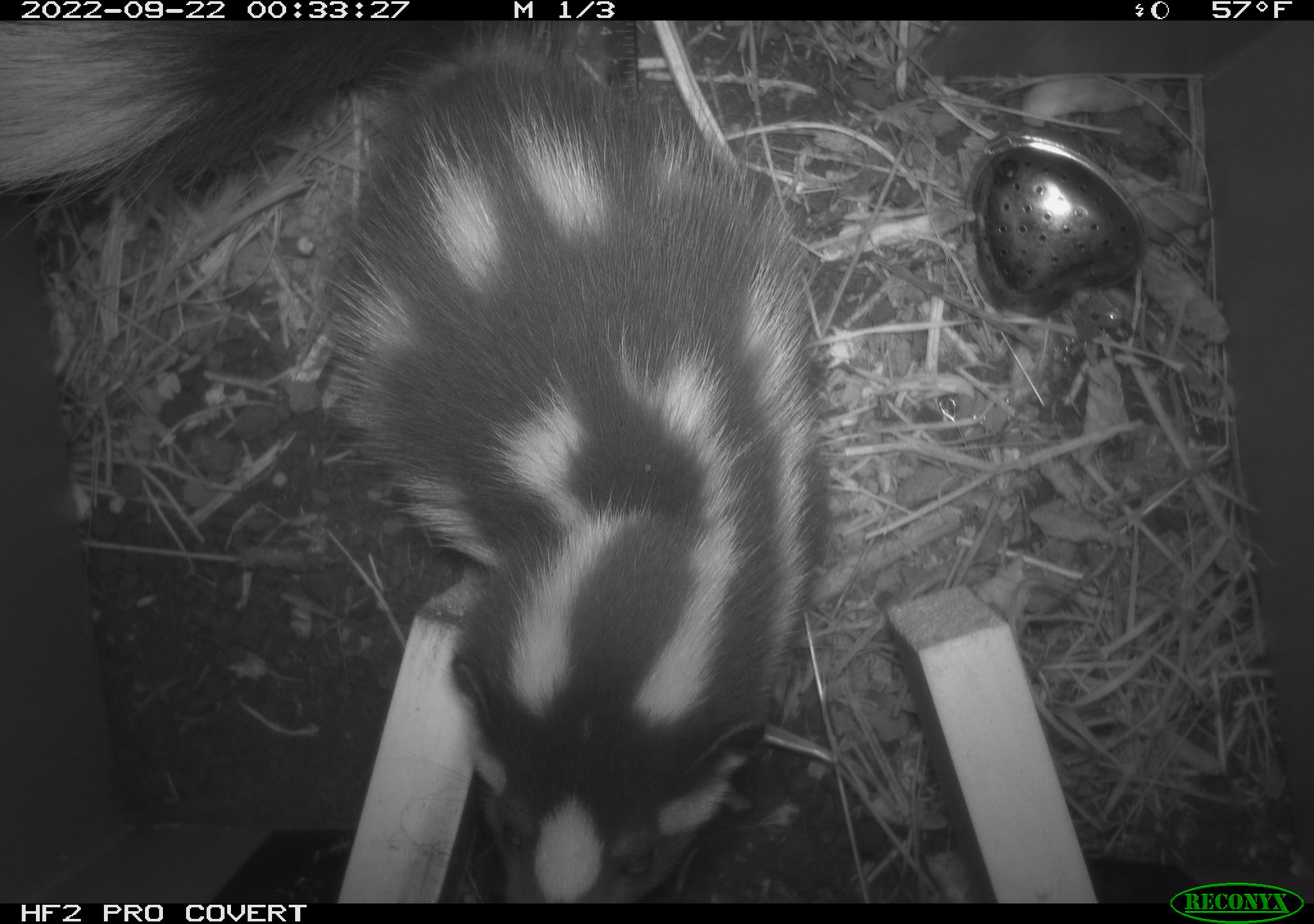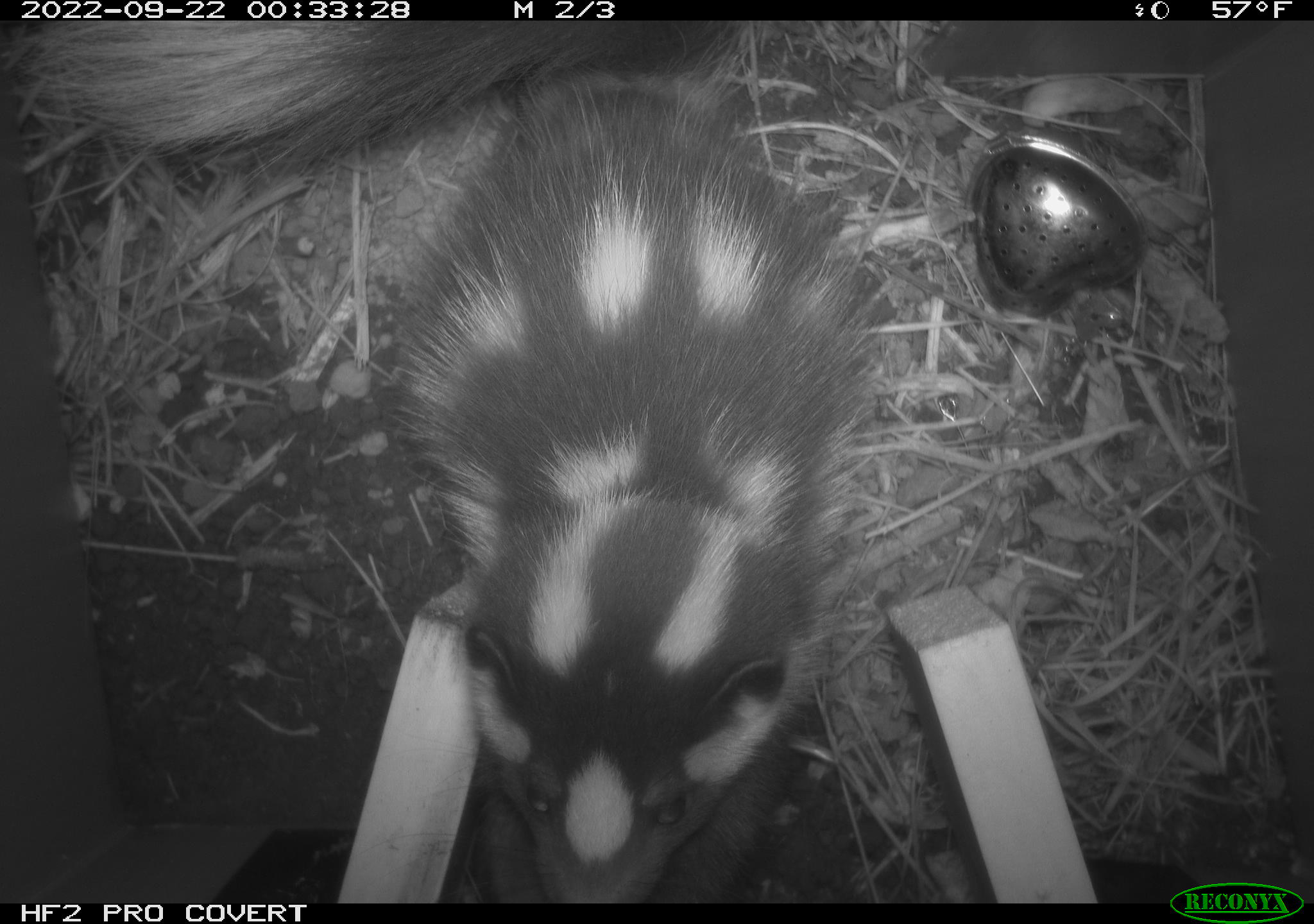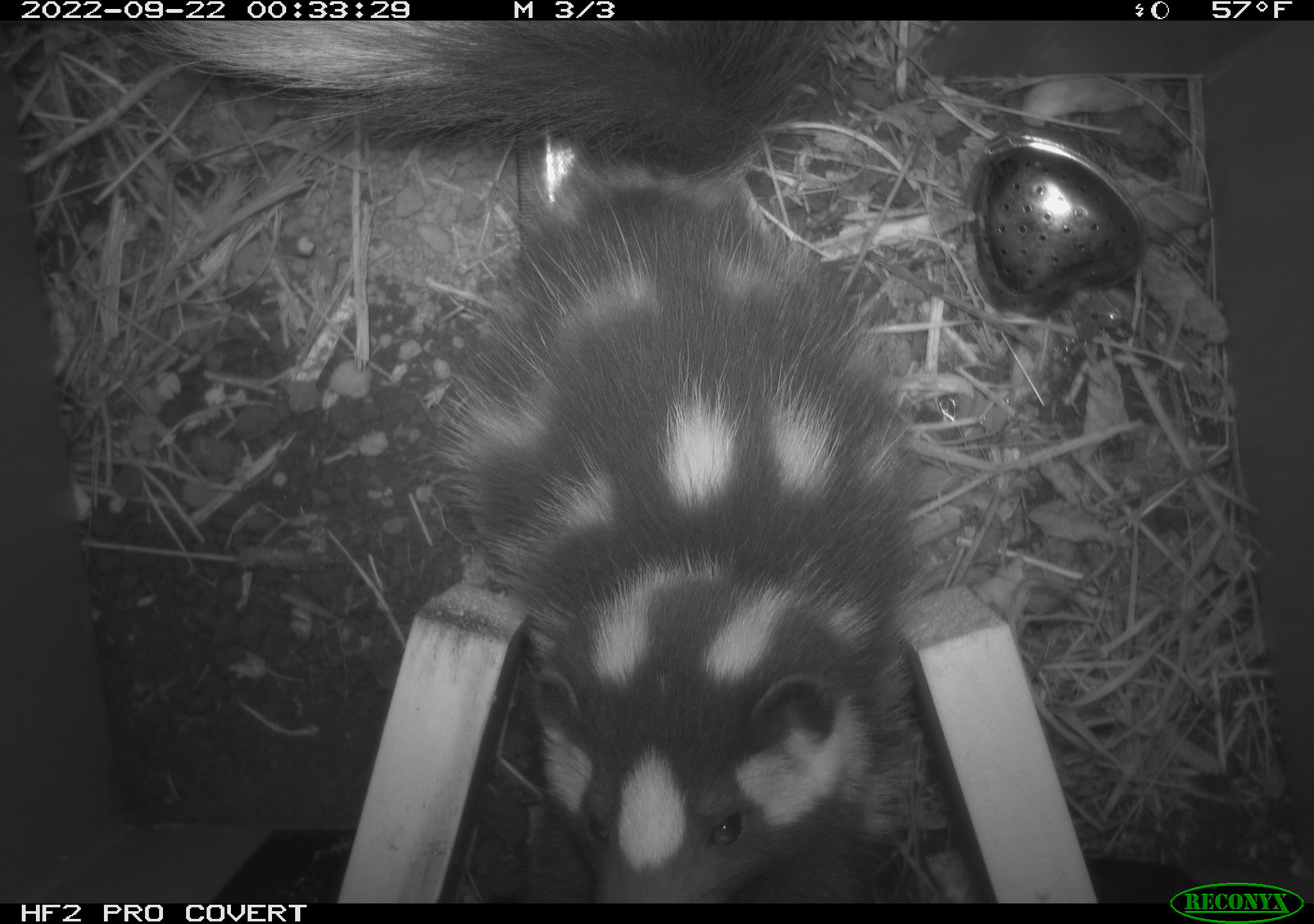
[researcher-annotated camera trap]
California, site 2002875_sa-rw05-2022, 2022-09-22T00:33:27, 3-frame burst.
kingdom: Animalia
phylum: Chordata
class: Mammalia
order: Carnivora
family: Mephitidae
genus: Spilogale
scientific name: Spilogale gracilis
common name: western spotted skunk